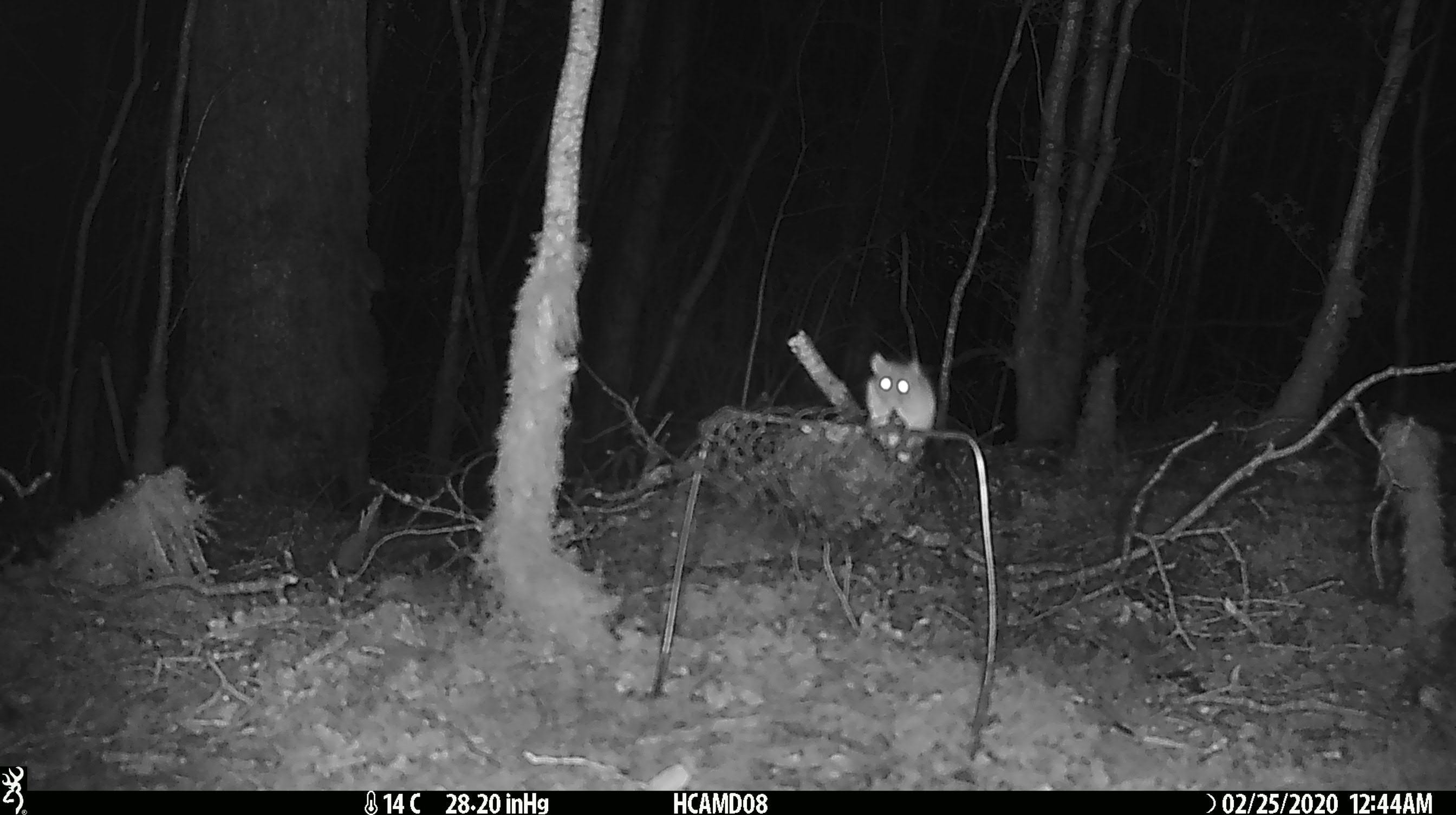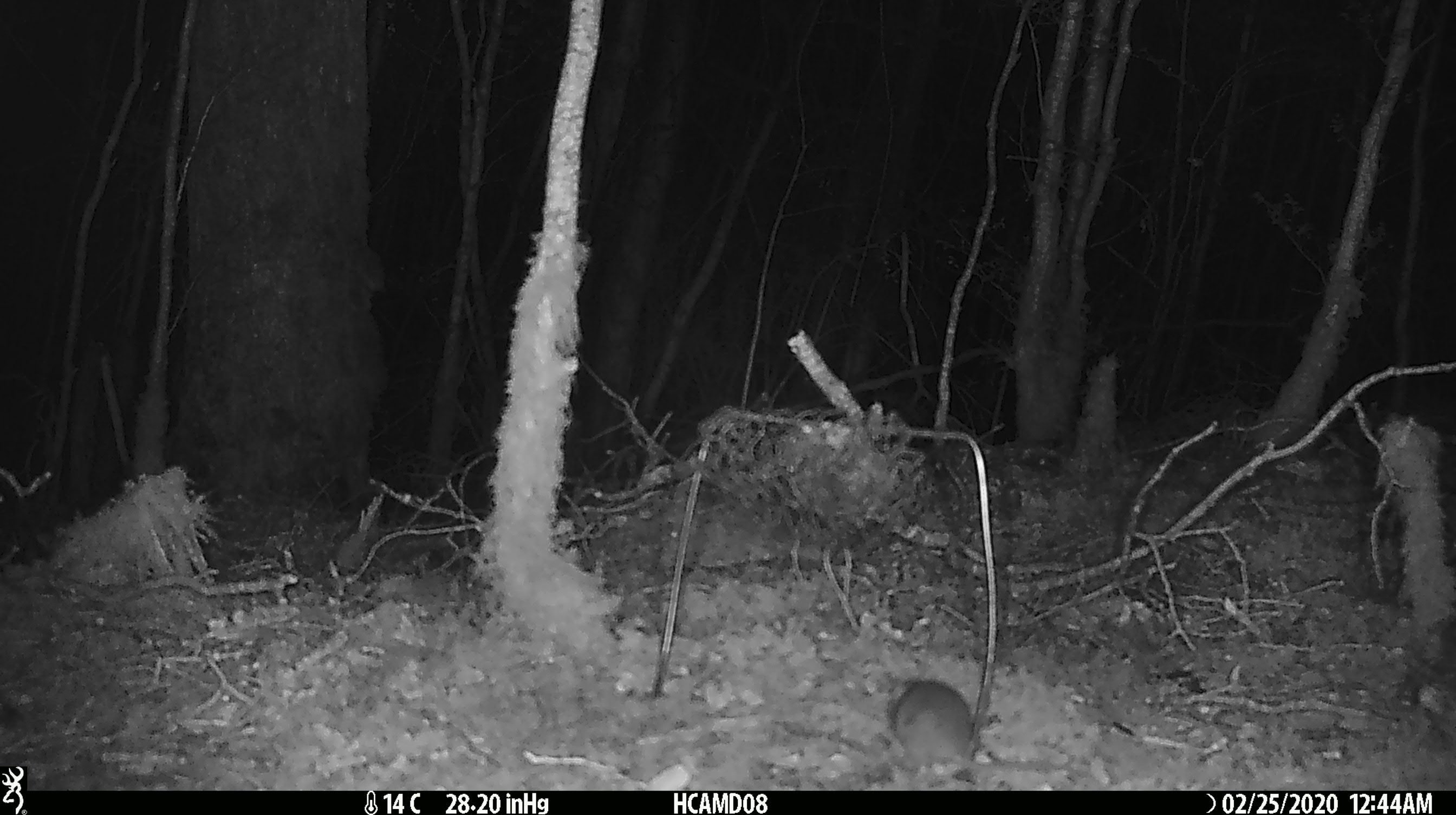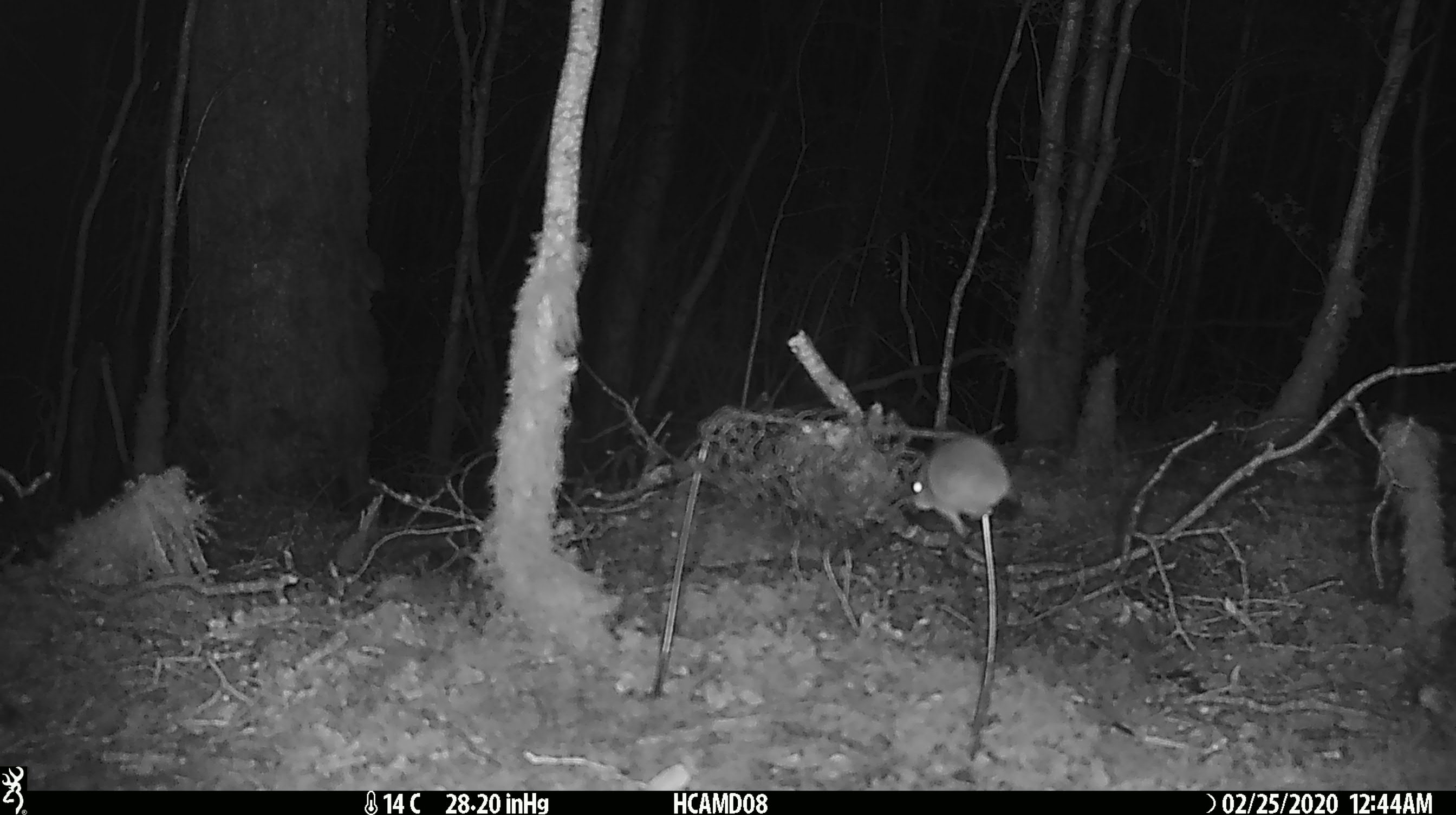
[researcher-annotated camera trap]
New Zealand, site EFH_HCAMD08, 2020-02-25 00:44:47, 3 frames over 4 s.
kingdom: Animalia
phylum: Chordata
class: Mammalia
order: Rodentia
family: Muridae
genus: Mus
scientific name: Mus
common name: mouse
Mouse (Mus).